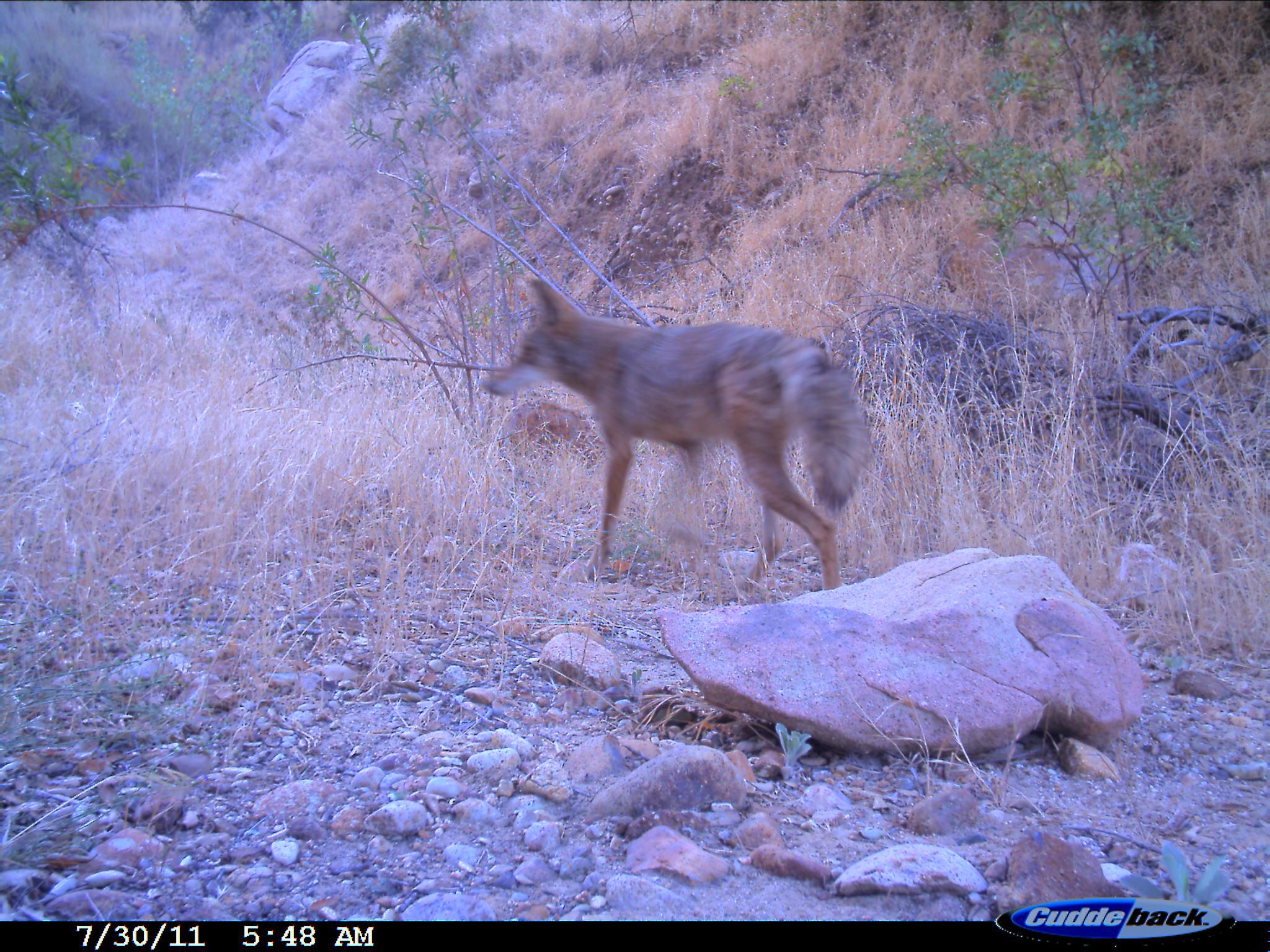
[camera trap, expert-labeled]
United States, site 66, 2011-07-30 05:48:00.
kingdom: Animalia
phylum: Chordata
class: Mammalia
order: Carnivora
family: Canidae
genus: Canis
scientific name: Canis latrans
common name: coyote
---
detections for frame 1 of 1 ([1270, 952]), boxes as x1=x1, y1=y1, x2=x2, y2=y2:
coyote: x1=479, y1=273, x2=874, y2=607